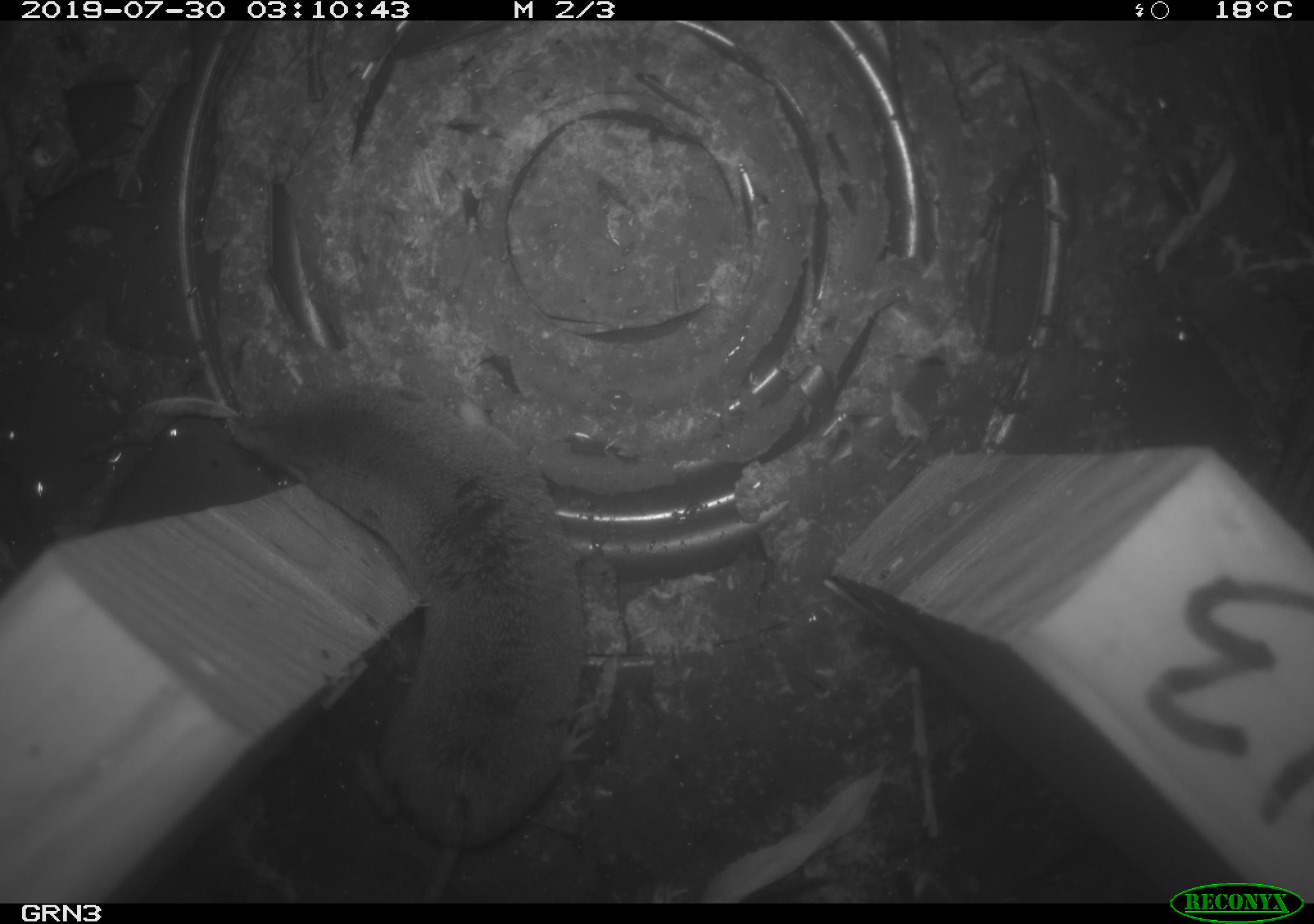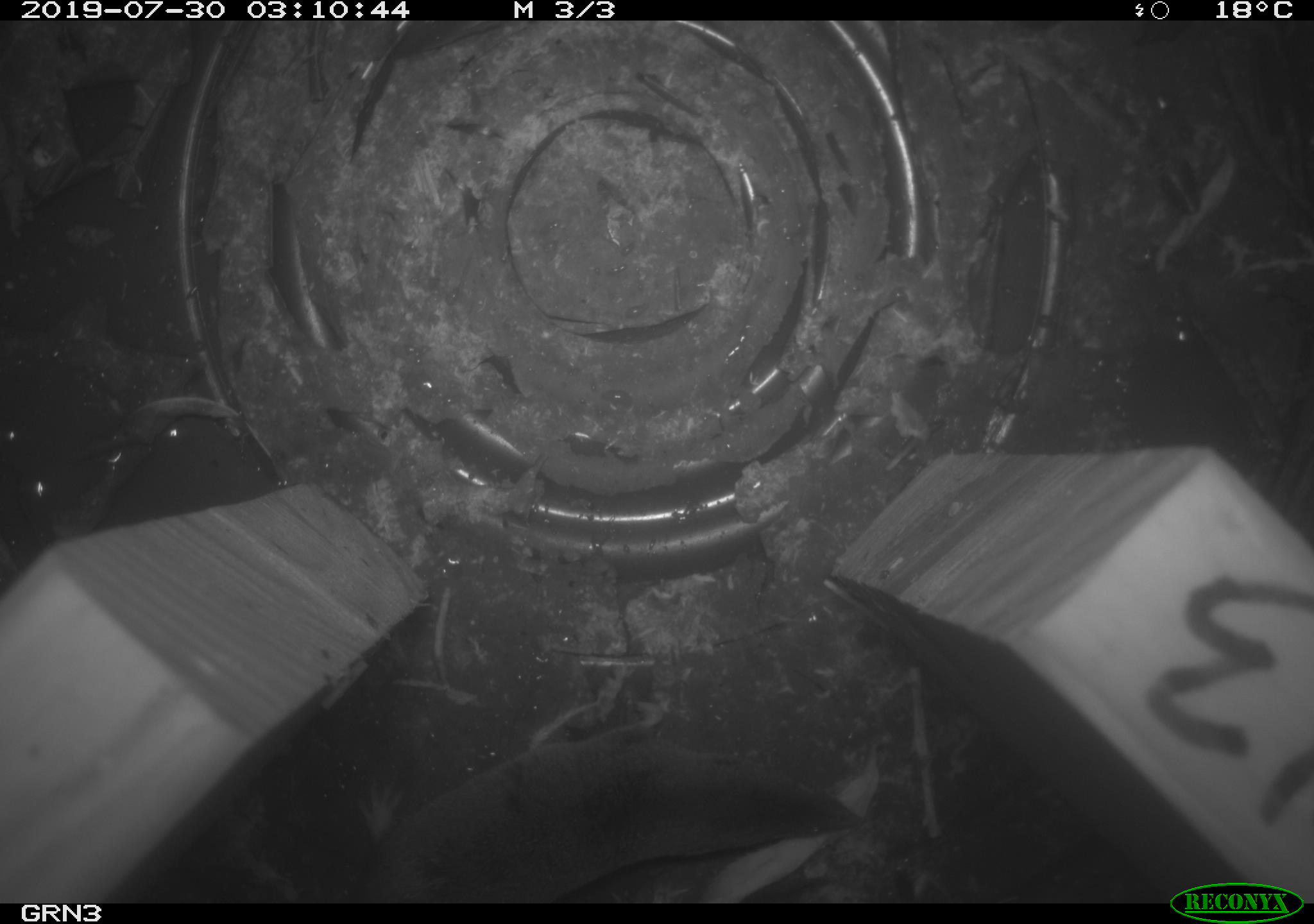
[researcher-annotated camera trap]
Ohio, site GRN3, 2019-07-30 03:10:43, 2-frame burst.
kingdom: Animalia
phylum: Chordata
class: Mammalia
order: Eulipotyphla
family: Soricidae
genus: Blarina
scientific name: Blarina brevicauda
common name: northern short-tailed shrew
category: n. short-tailed shrew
N. short-tailed shrew (northern short-tailed shrew) (Blarina brevicauda).